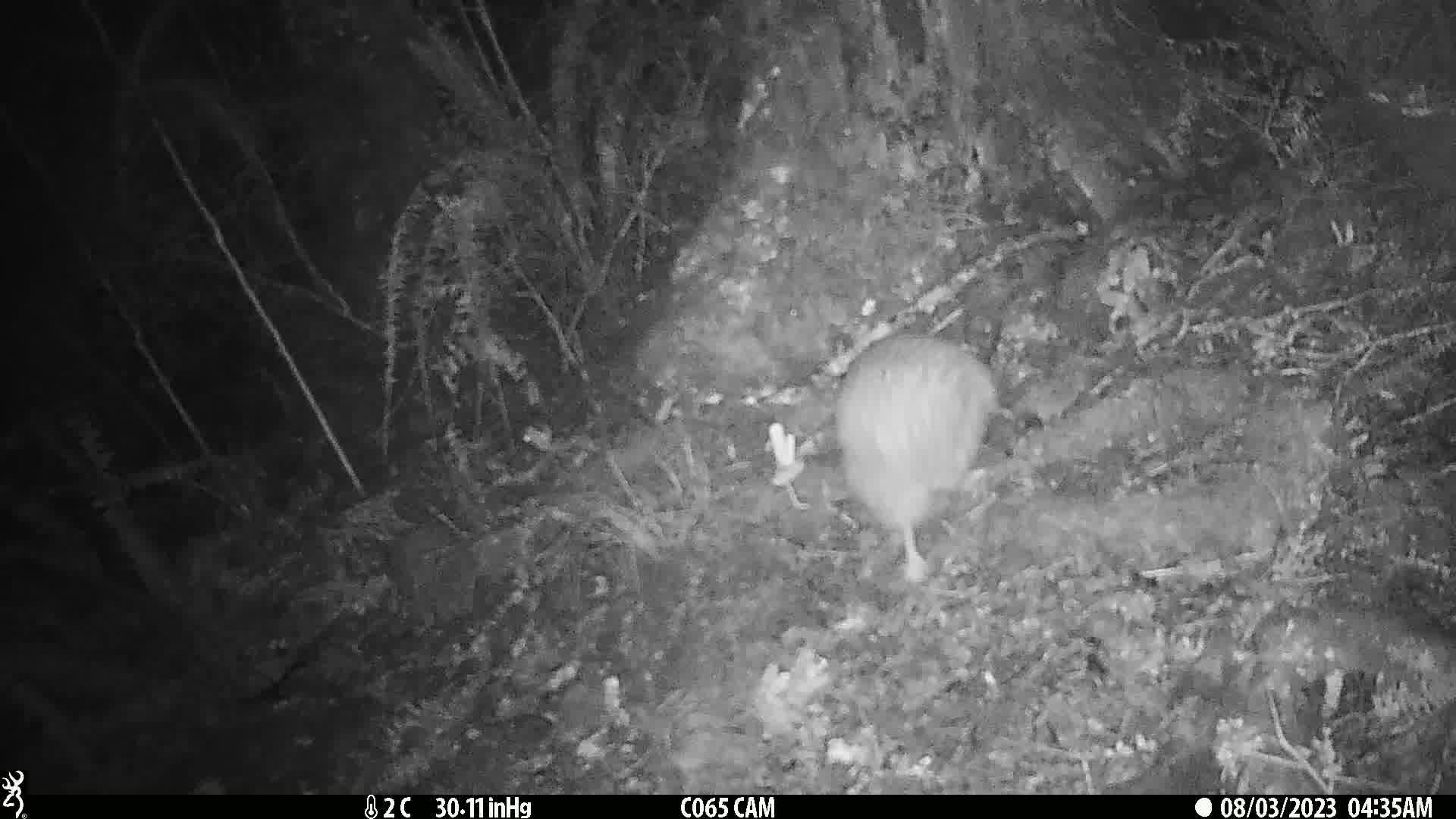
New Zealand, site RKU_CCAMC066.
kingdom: Animalia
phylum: Chordata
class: Aves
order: Apterygiformes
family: Apterygidae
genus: Apteryx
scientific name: Apteryx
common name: kiwi